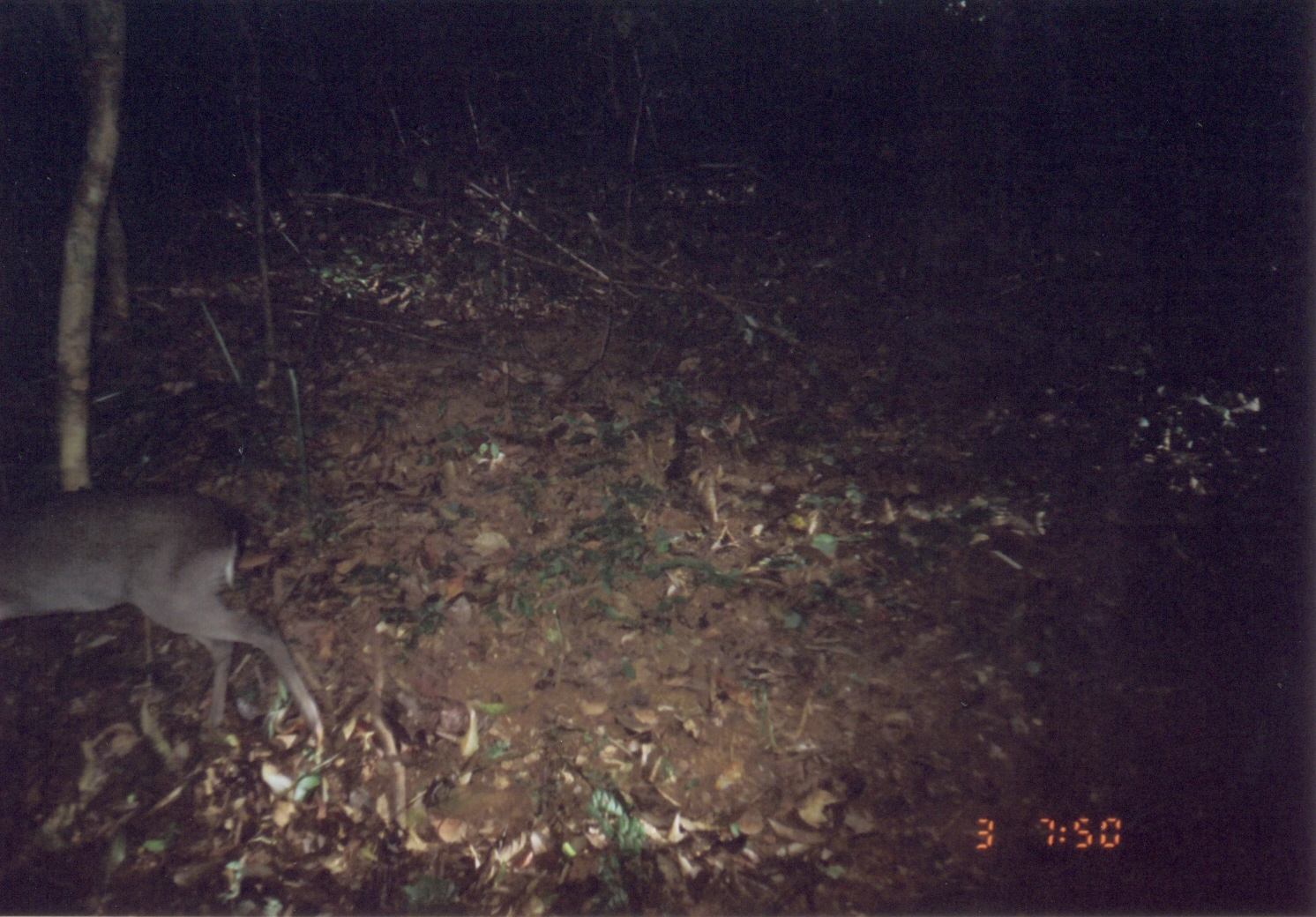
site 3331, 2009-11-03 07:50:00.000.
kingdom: Animalia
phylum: Chordata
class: Mammalia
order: Artiodactyla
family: Bovidae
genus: Philantomba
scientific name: Philantomba monticola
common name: blue duiker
Philantomba monticola (blue duiker), count 1.